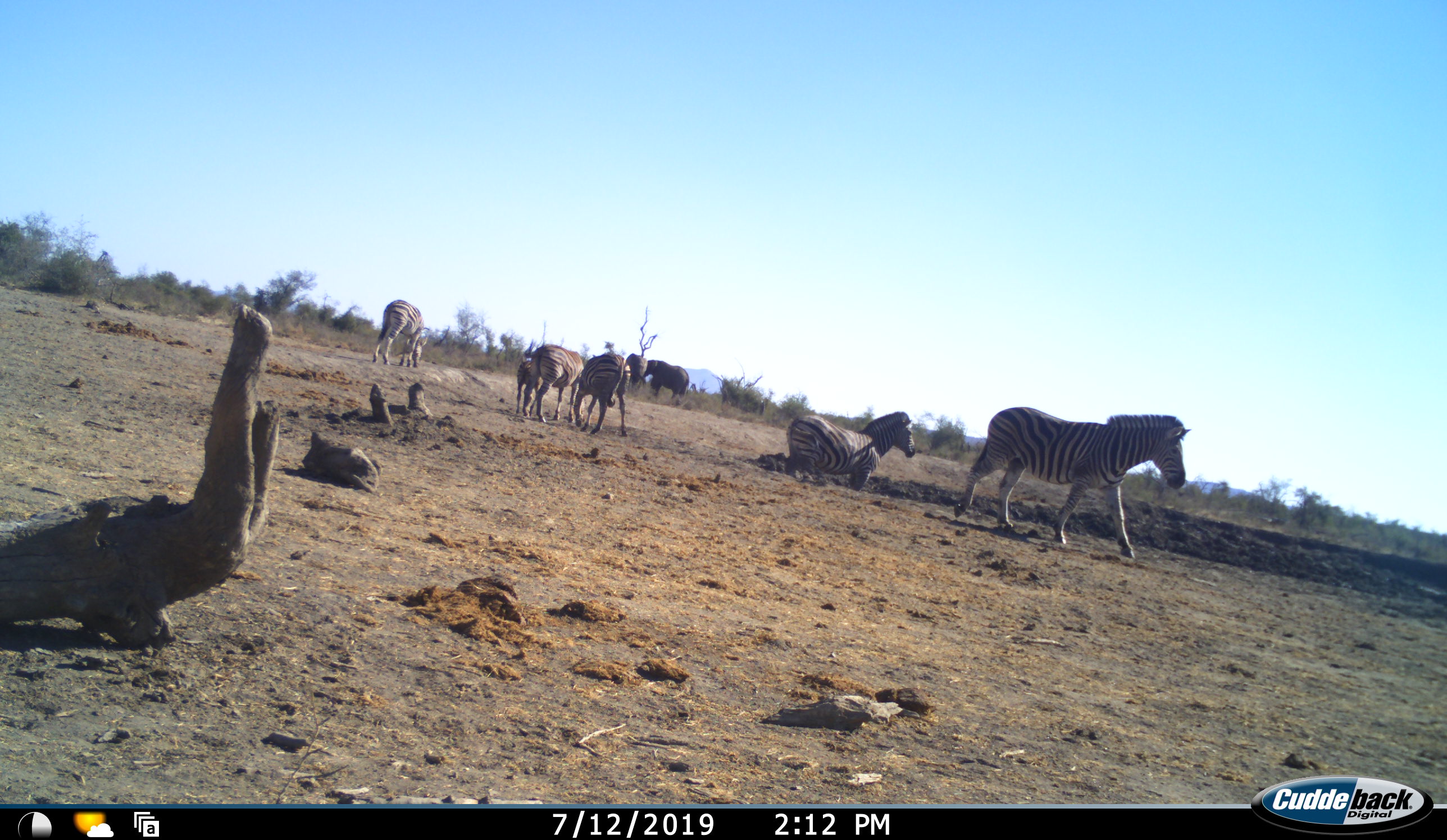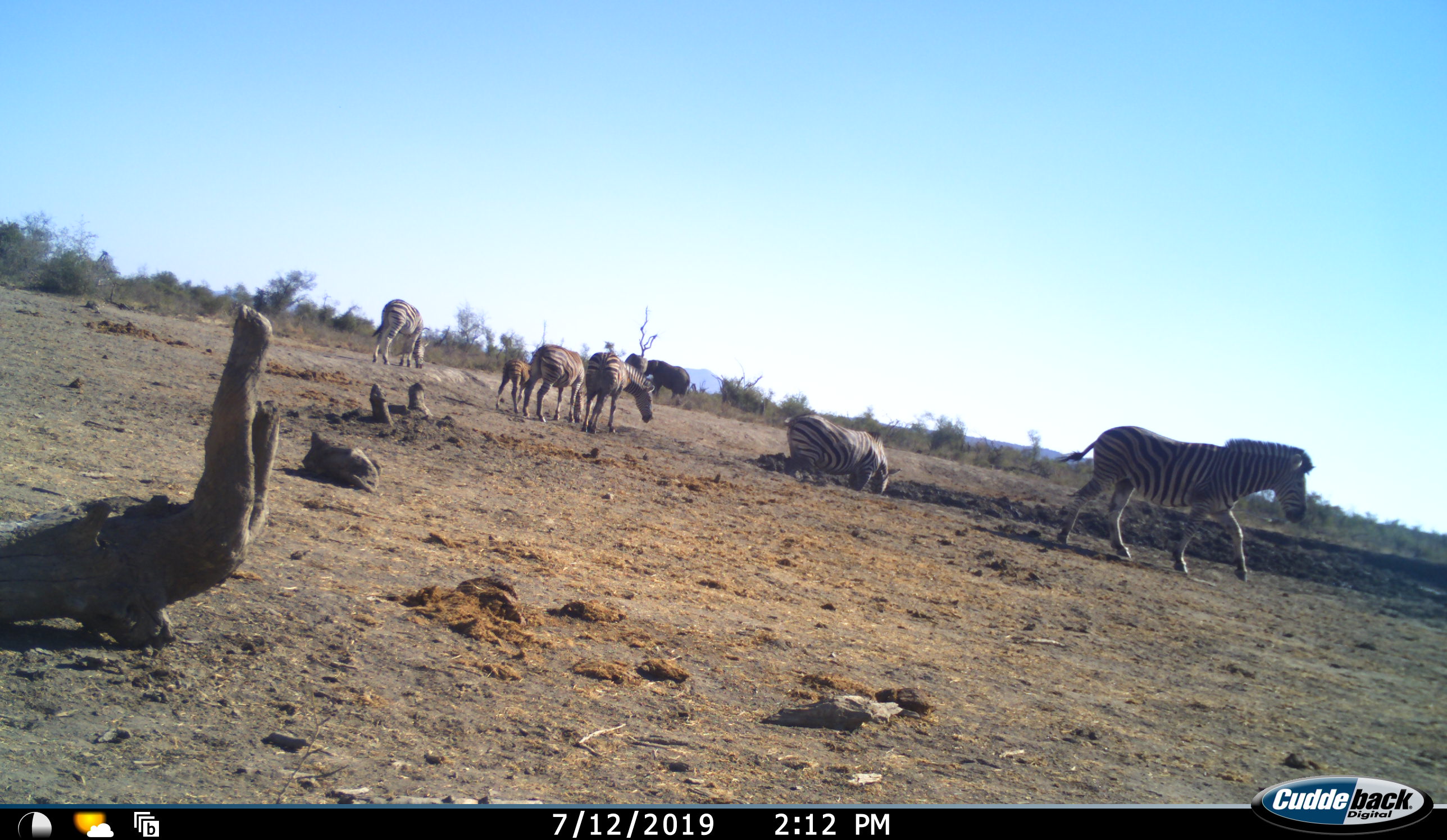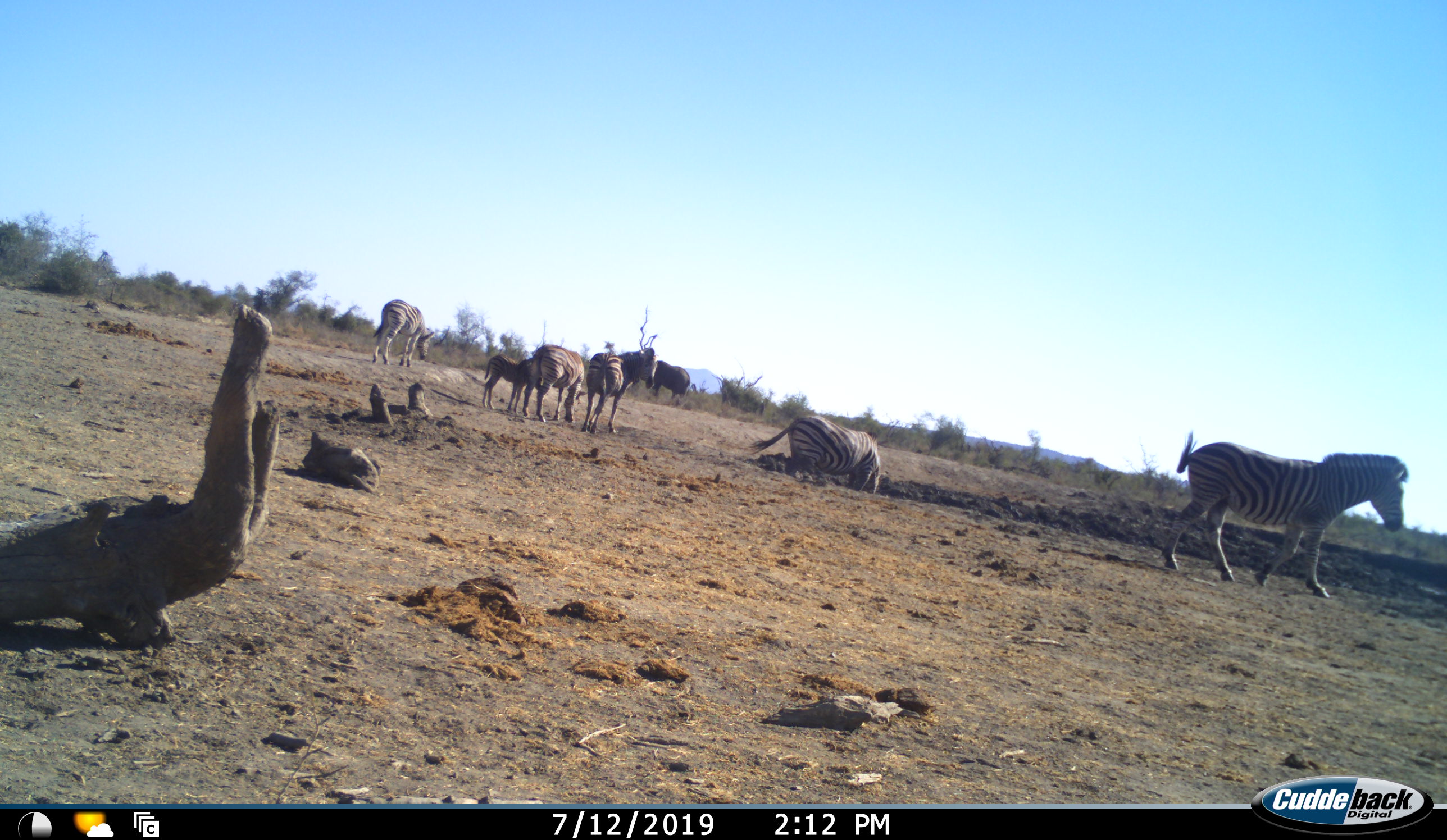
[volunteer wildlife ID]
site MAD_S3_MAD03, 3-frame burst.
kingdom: Animalia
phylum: Chordata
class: Mammalia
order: Proboscidea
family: Elephantidae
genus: Loxodonta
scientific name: Loxodonta africana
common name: african bush elephant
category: elephant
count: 2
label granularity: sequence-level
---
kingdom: Animalia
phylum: Chordata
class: Mammalia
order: Perissodactyla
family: Equidae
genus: Equus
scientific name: Equus quagga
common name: plains zebra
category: zebraplains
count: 6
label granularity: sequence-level